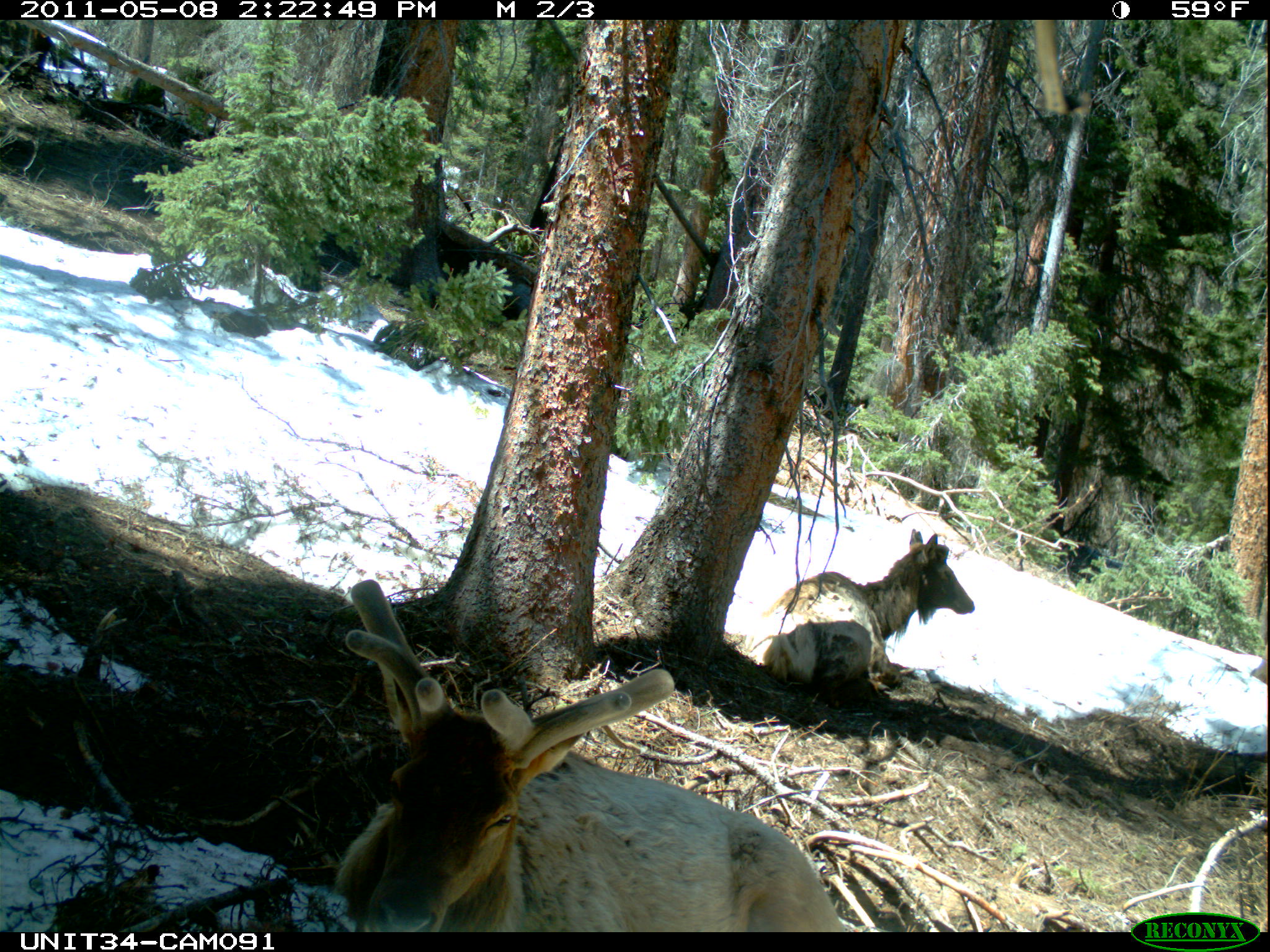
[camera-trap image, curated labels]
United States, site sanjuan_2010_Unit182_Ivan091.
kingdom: Animalia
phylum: Chordata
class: Mammalia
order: Artiodactyla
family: Cervidae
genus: Cervus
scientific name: Cervus elaphus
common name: red deer